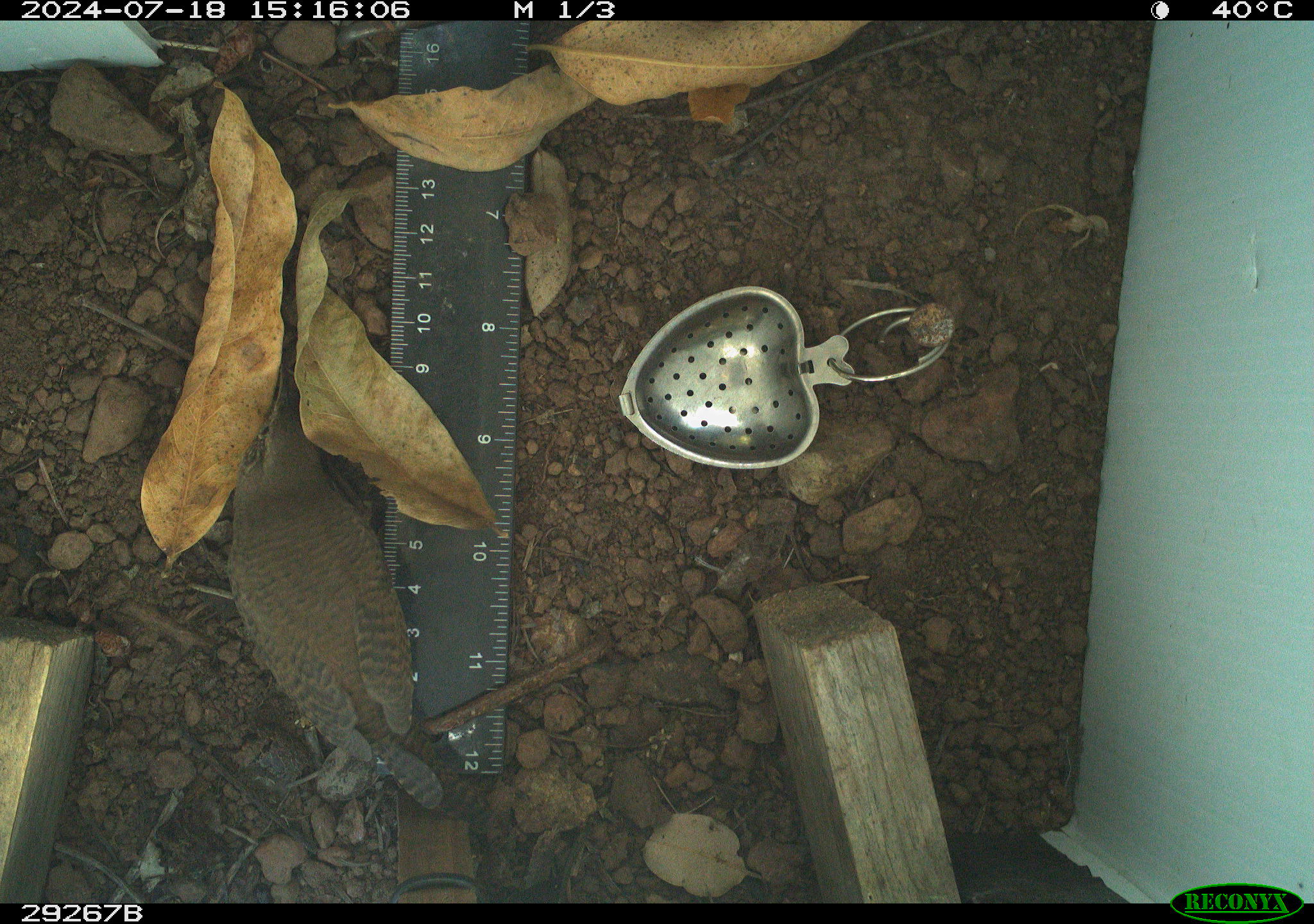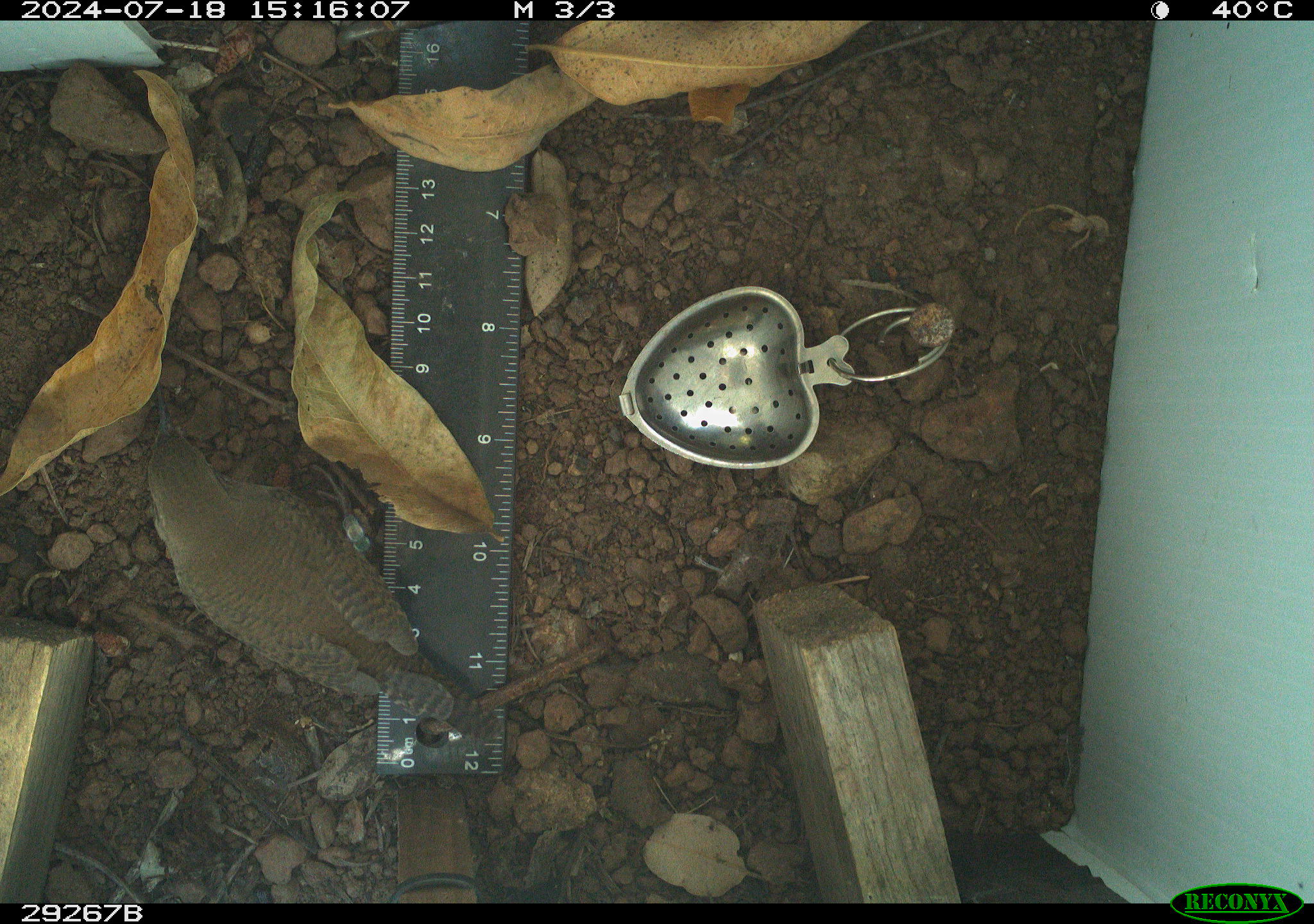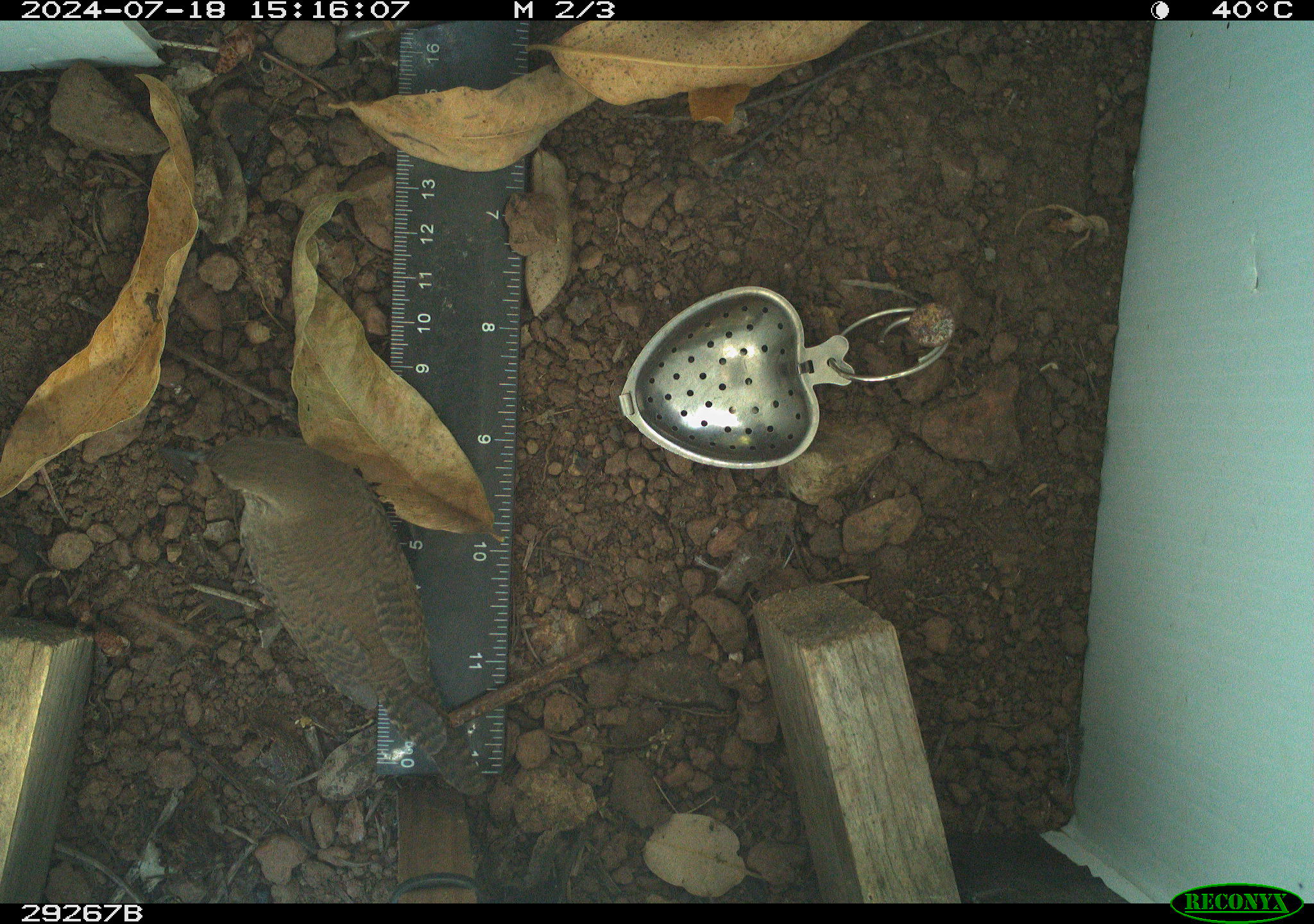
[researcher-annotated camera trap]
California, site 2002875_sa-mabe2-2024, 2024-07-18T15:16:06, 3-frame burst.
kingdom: Animalia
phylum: Chordata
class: Aves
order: Passeriformes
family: Troglodytidae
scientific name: Troglodytidae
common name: wren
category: troglodytidae family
Troglodytidae family (wren) (Troglodytidae).